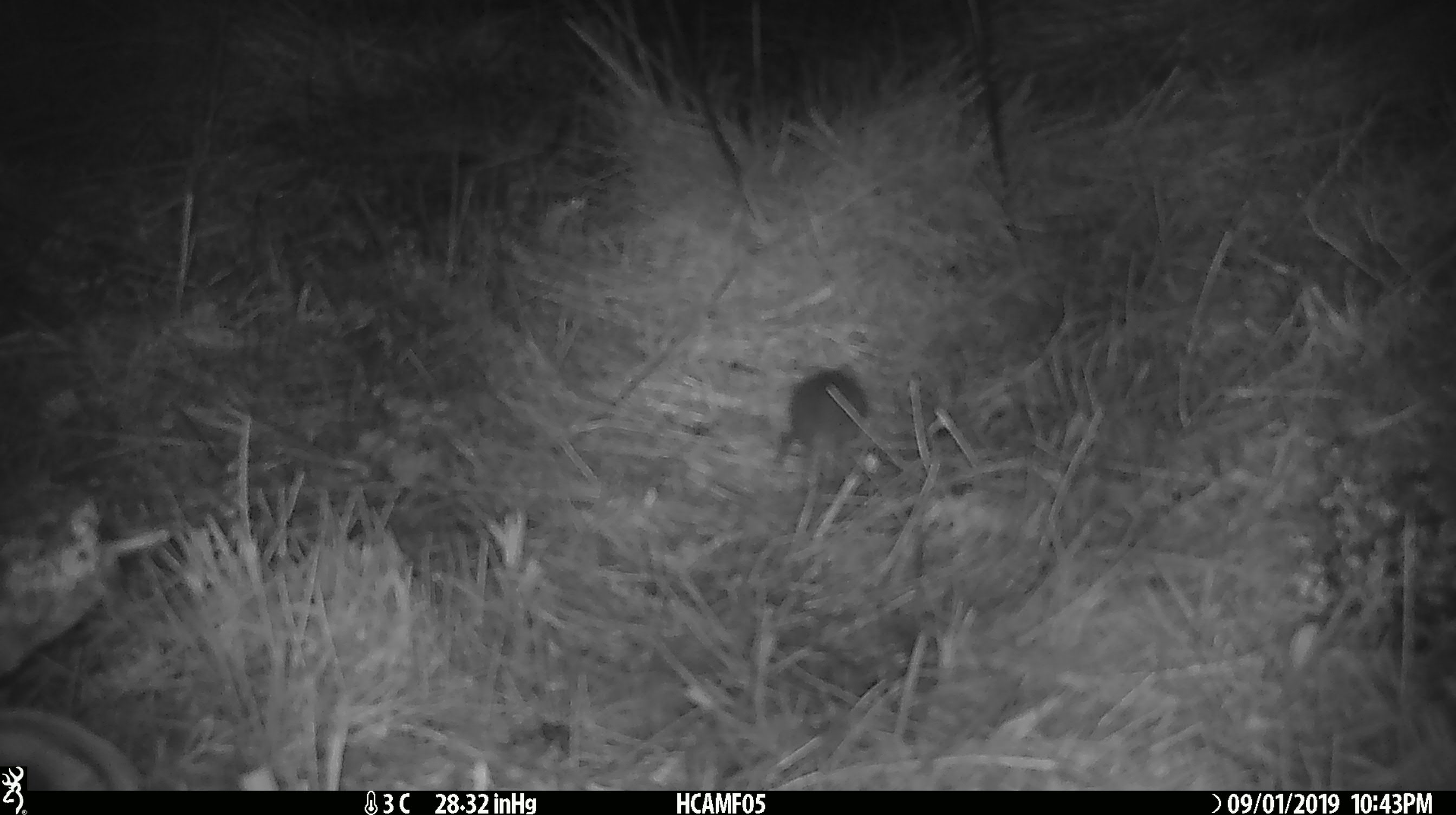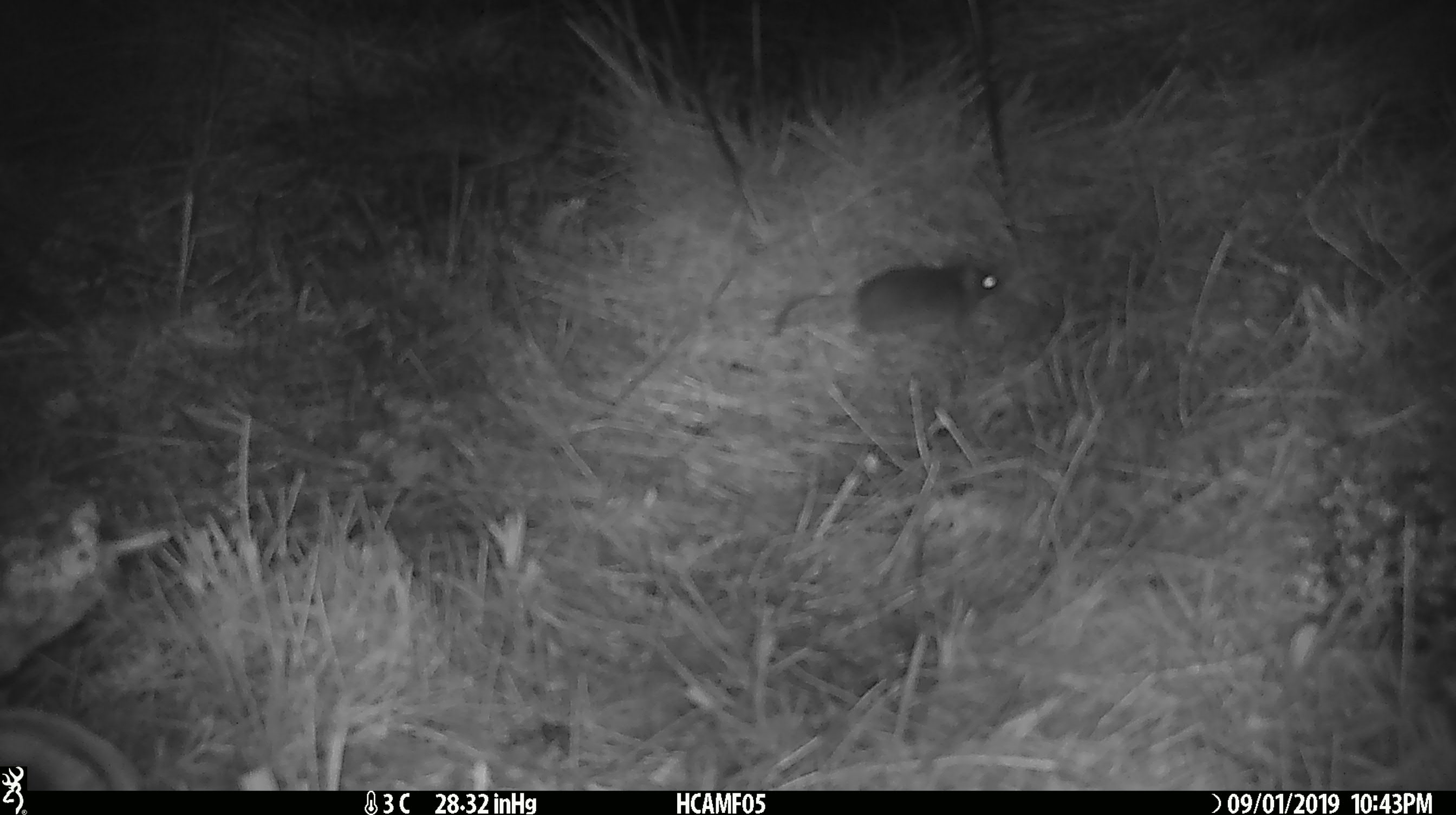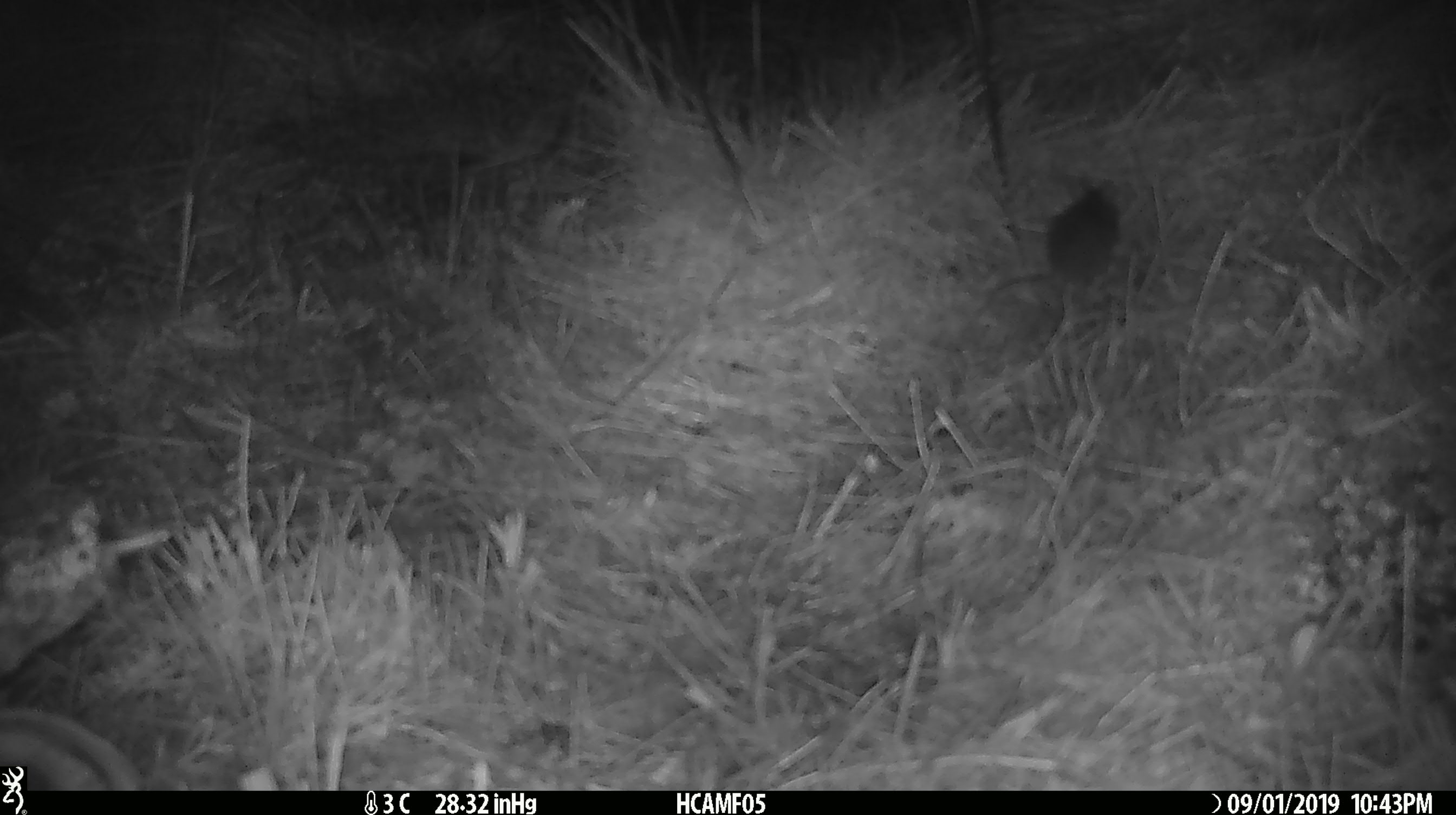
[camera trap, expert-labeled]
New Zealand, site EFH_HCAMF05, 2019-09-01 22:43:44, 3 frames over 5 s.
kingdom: Animalia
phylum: Chordata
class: Mammalia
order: Rodentia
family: Muridae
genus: Mus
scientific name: Mus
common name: mouse